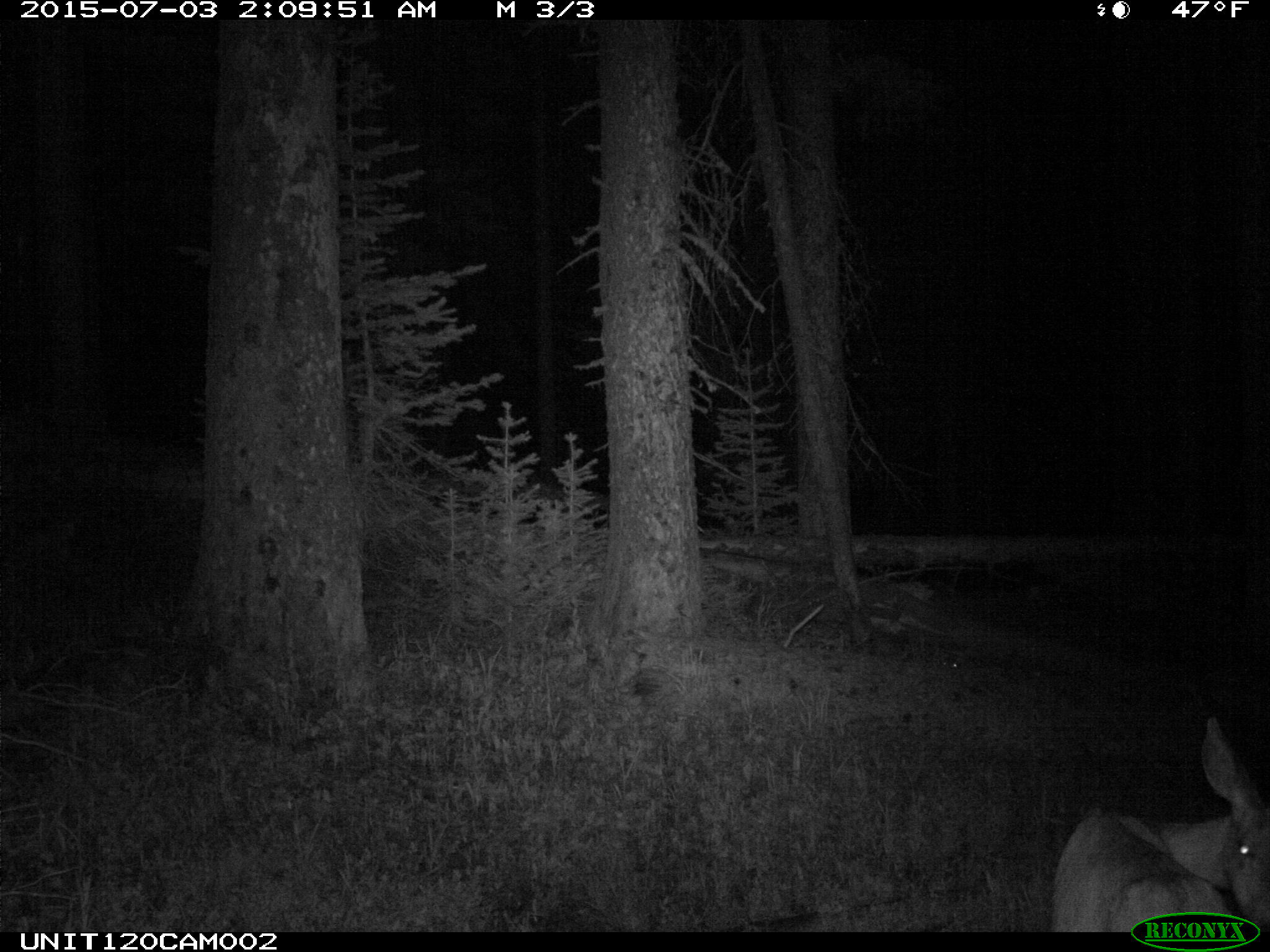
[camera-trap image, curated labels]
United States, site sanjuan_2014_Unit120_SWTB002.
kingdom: Animalia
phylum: Chordata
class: Mammalia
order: Artiodactyla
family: Cervidae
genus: Odocoileus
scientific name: Odocoileus hemionus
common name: mule deer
Odocoileus hemionus (mule deer).